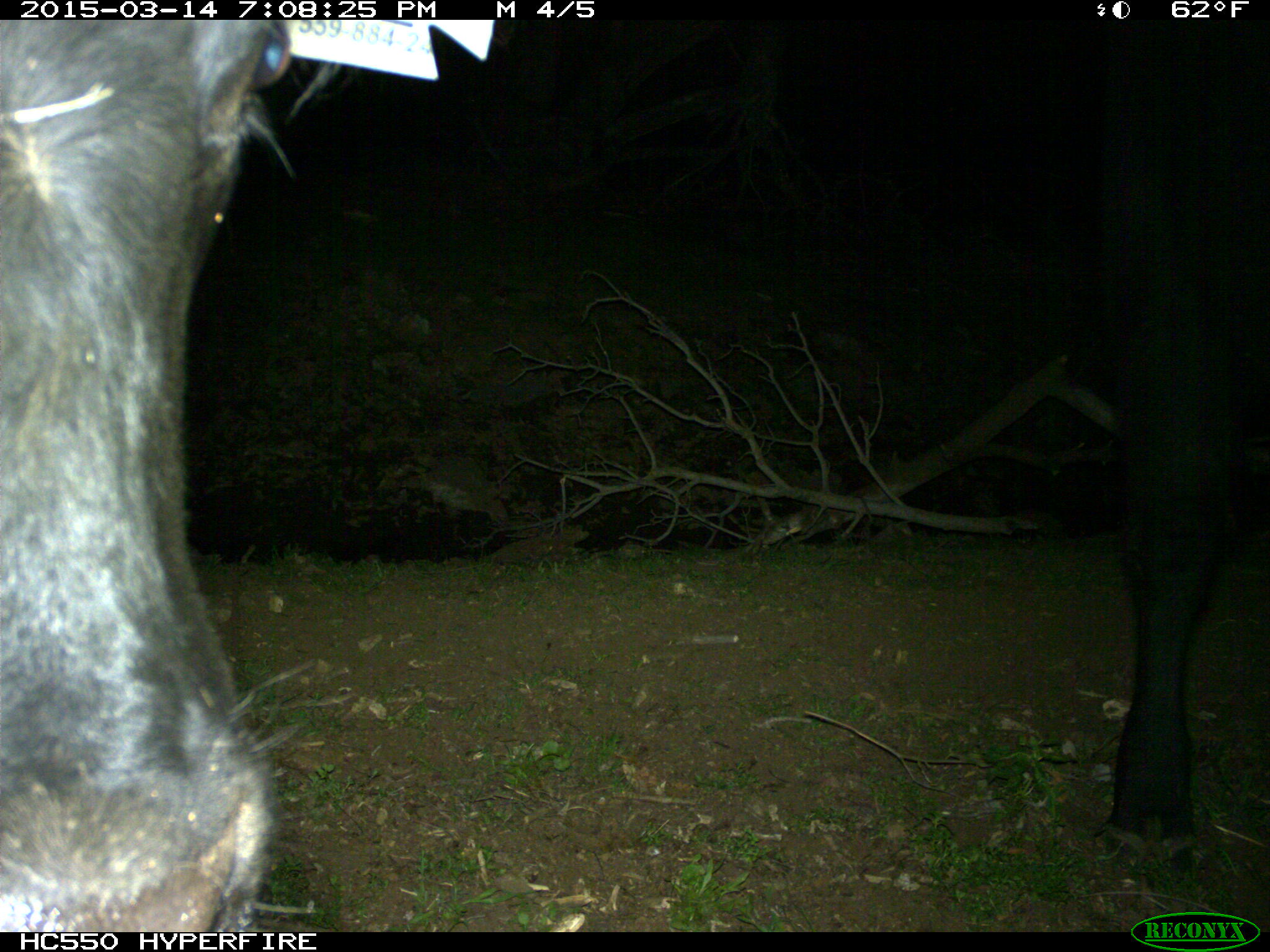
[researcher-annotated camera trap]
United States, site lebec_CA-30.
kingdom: Animalia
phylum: Chordata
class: Mammalia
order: Artiodactyla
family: Bovidae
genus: Bos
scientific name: Bos taurus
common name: domestic cow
Bos taurus (domestic cow).